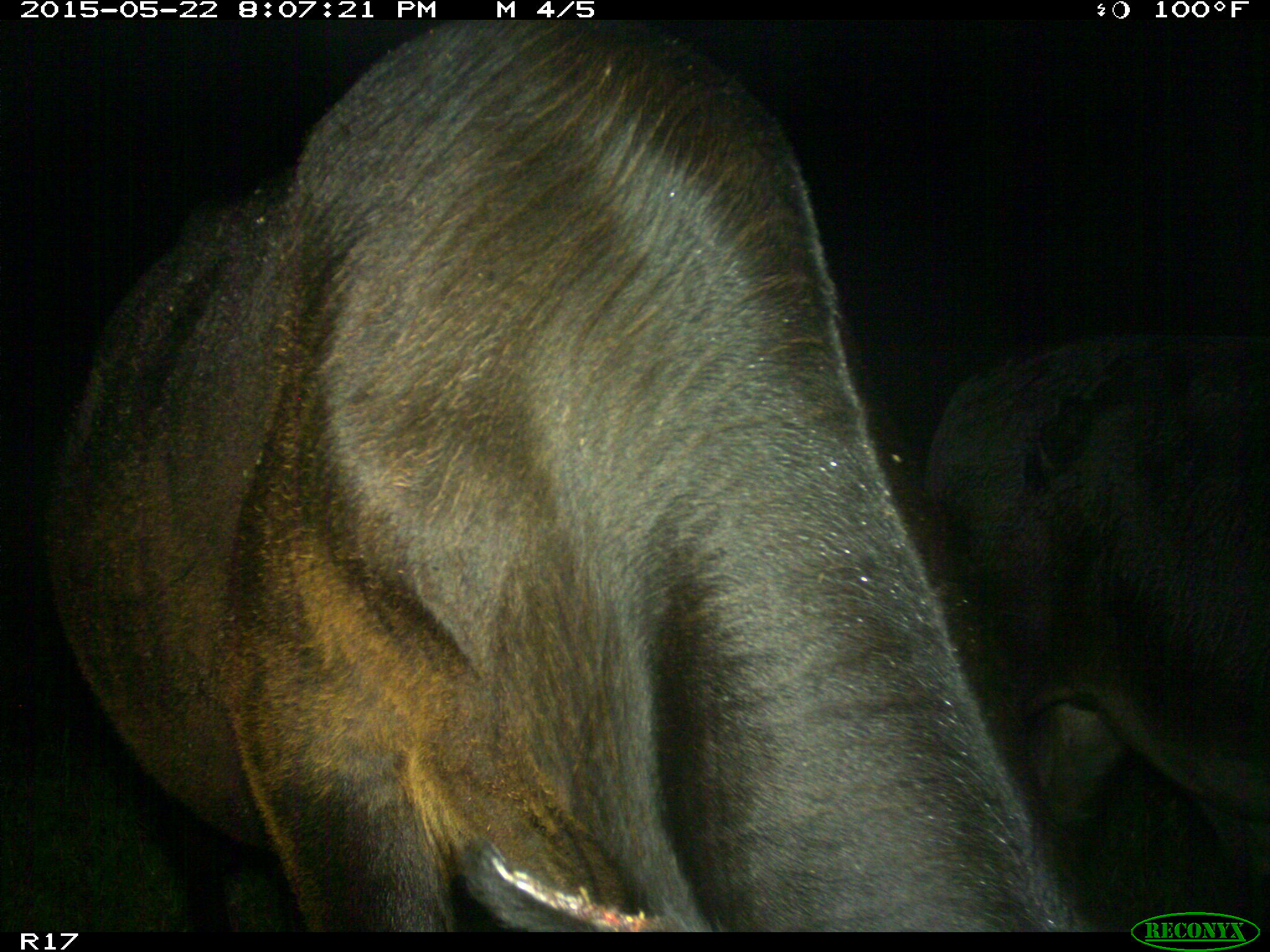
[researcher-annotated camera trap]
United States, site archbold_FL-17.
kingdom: Animalia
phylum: Chordata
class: Mammalia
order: Artiodactyla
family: Bovidae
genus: Bos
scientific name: Bos taurus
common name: domestic cow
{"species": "Bos taurus (domestic cow)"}